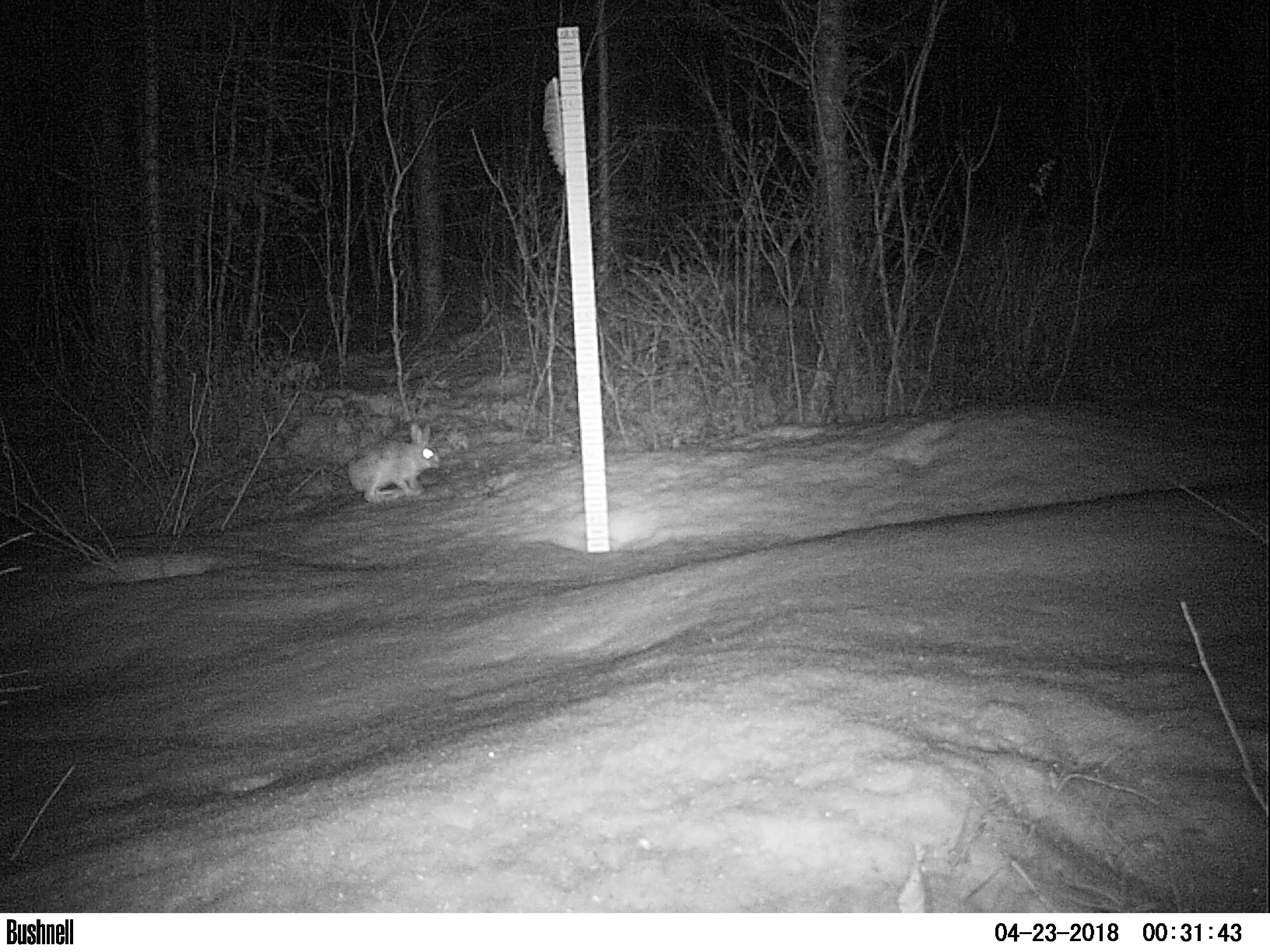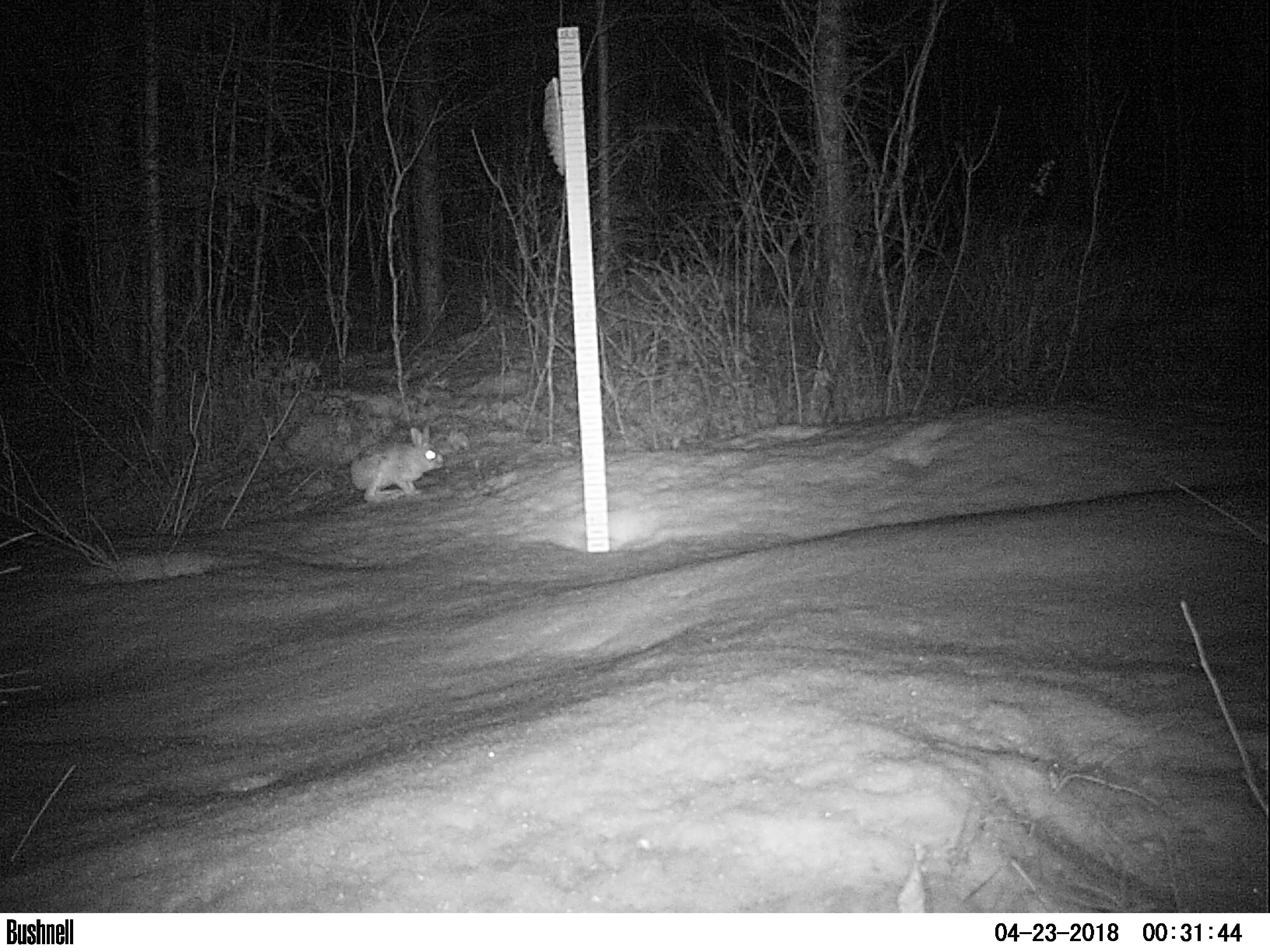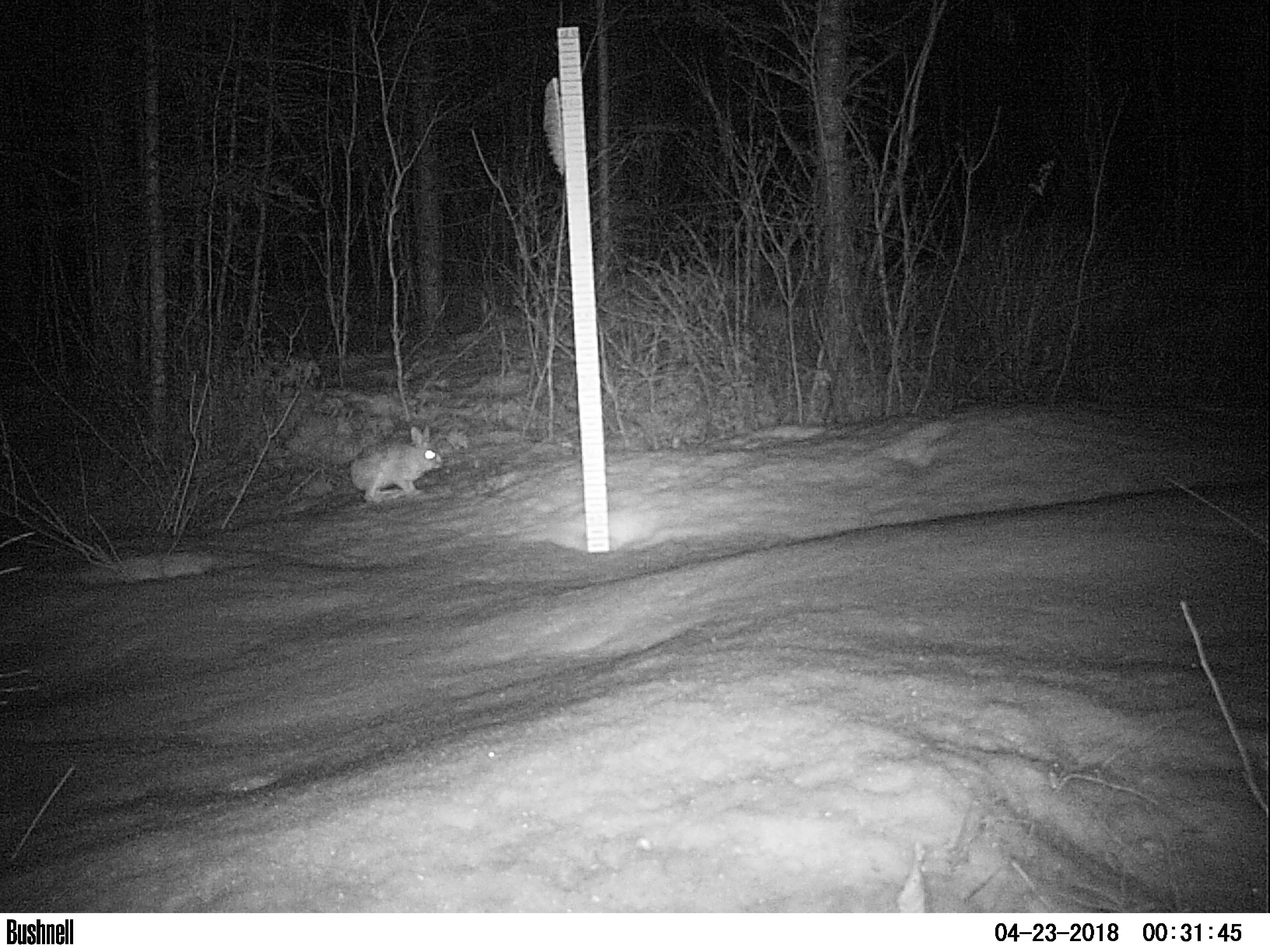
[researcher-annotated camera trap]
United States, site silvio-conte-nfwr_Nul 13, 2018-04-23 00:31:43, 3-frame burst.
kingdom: Animalia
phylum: Chordata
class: Mammalia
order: Lagomorpha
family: Leporidae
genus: Lepus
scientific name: Lepus americanus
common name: snowshoe hare